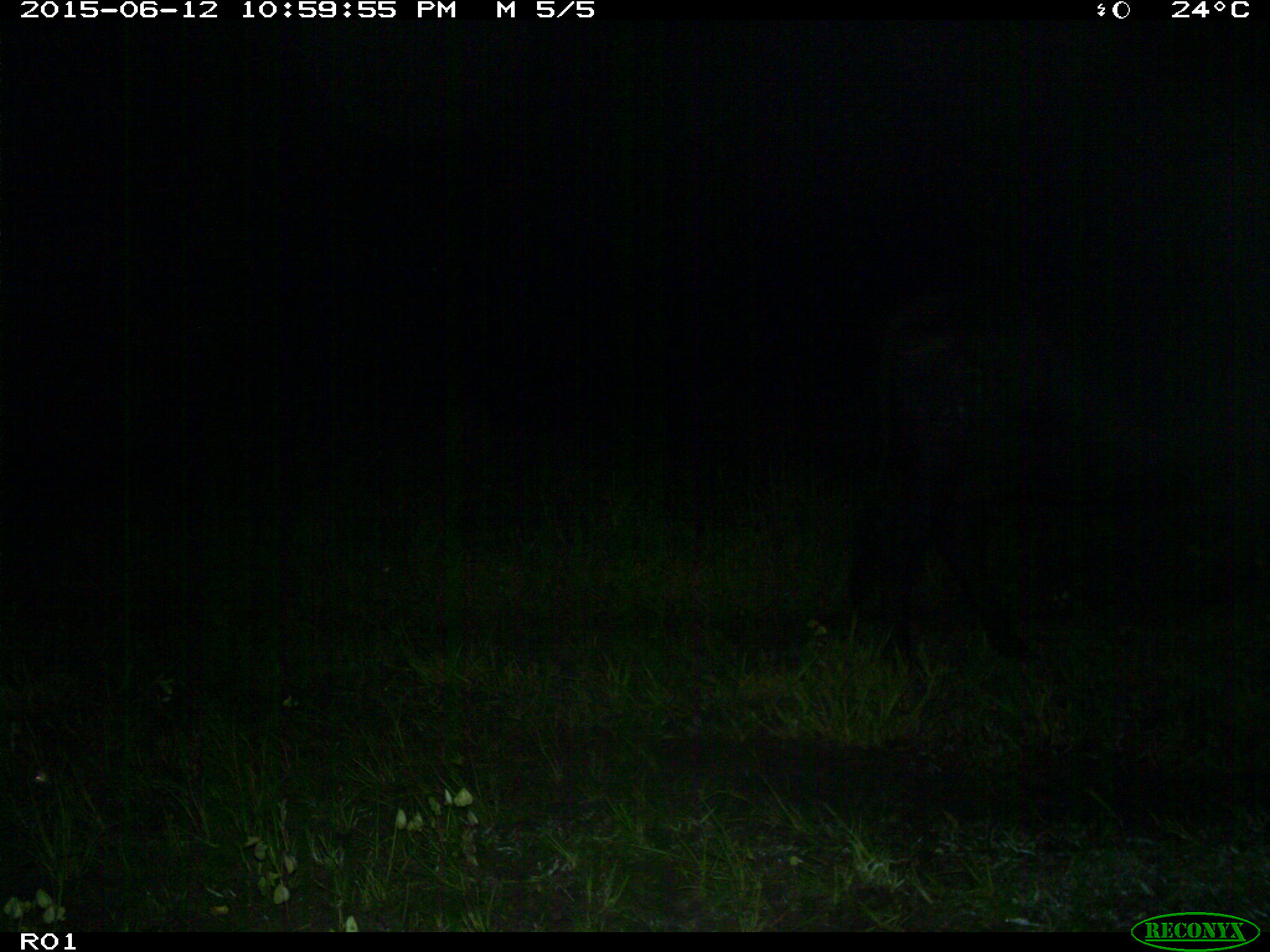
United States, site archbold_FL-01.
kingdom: Animalia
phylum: Chordata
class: Mammalia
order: Artiodactyla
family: Bovidae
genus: Bos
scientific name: Bos taurus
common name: domestic cow